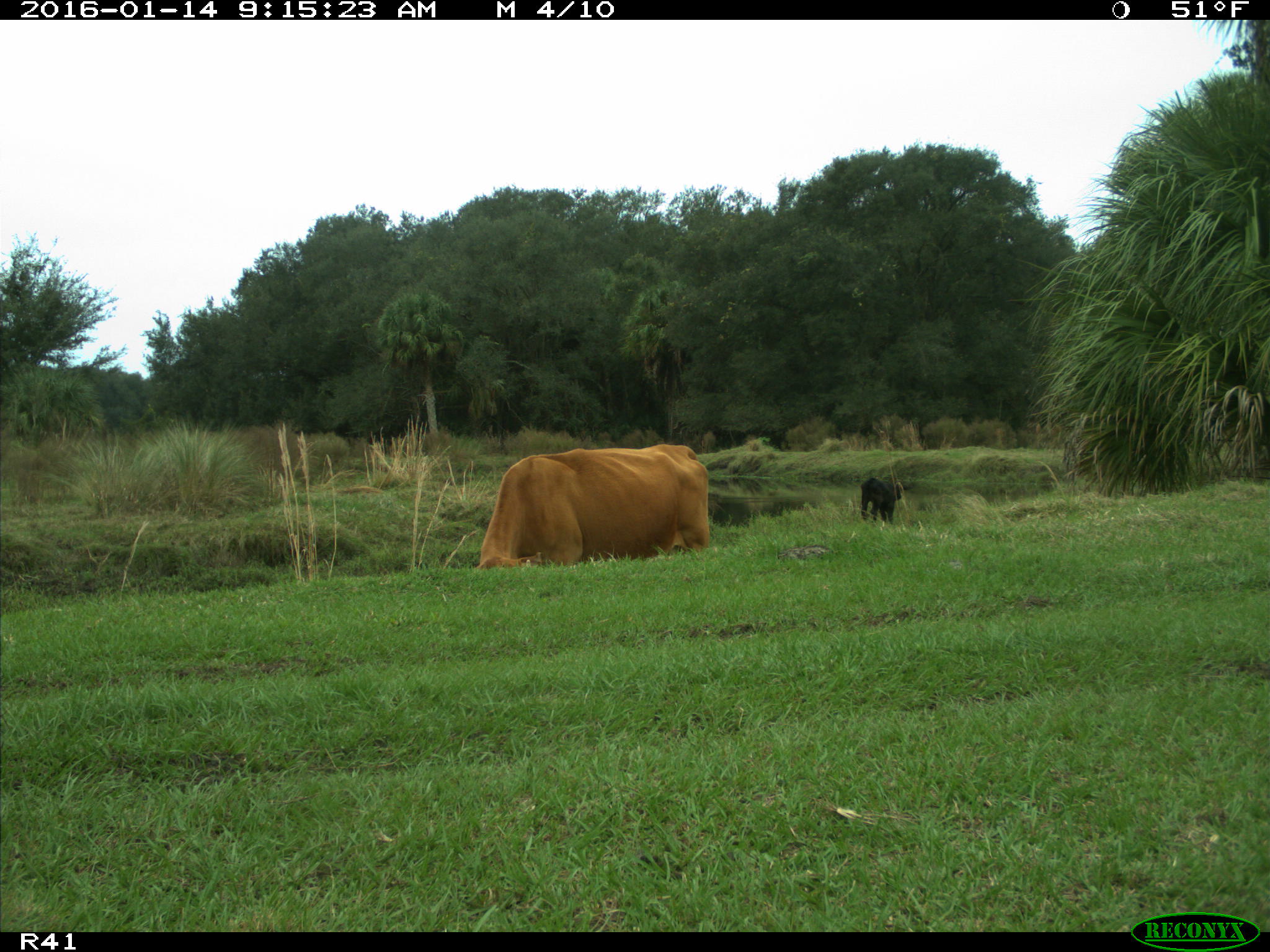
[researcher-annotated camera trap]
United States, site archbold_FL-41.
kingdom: Animalia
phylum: Chordata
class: Mammalia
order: Artiodactyla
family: Bovidae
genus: Bos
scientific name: Bos taurus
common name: domestic cow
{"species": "Bos taurus (domestic cow)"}